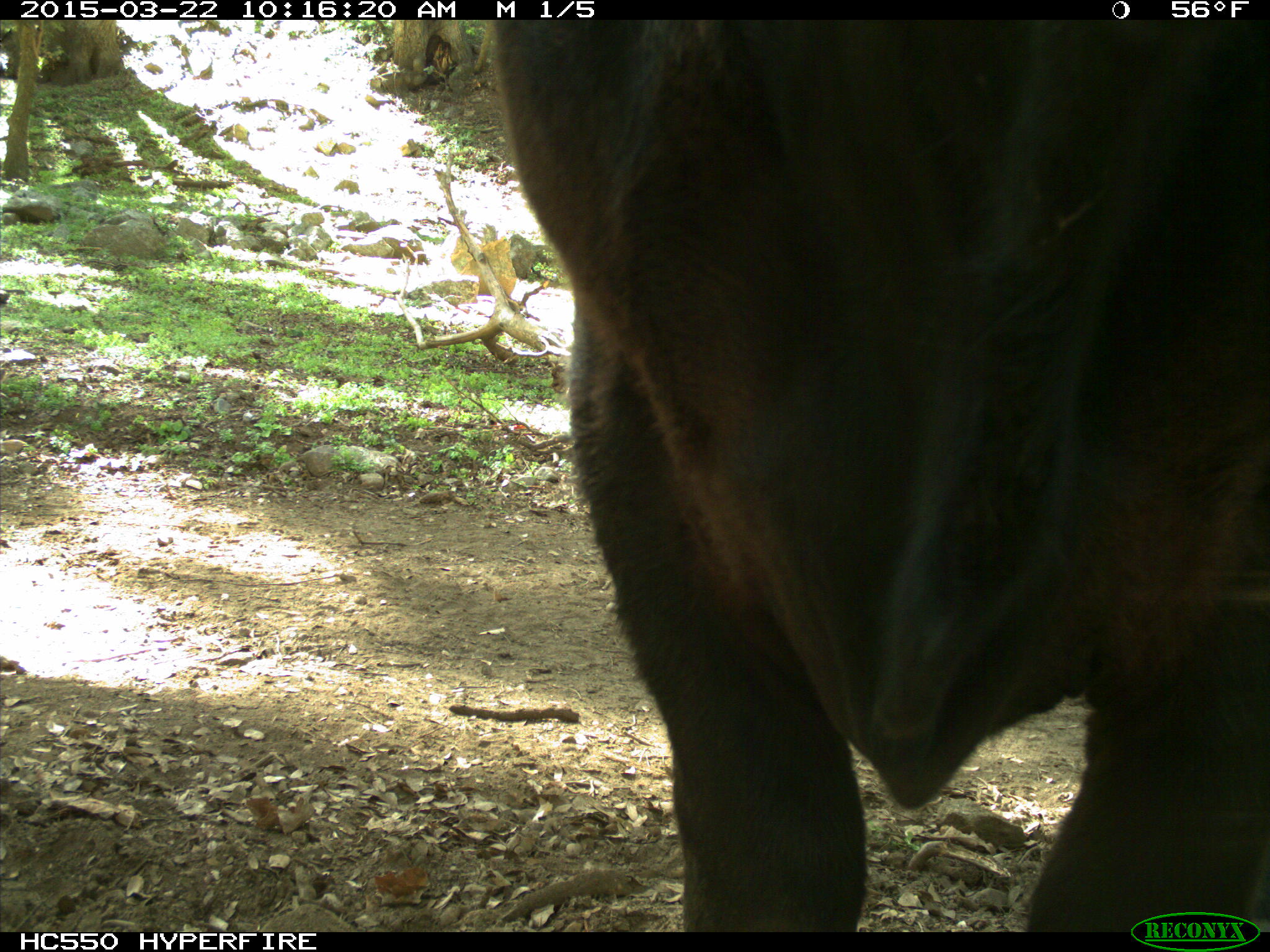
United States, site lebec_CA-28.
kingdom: Animalia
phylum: Chordata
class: Mammalia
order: Artiodactyla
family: Bovidae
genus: Bos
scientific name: Bos taurus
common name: domestic cow